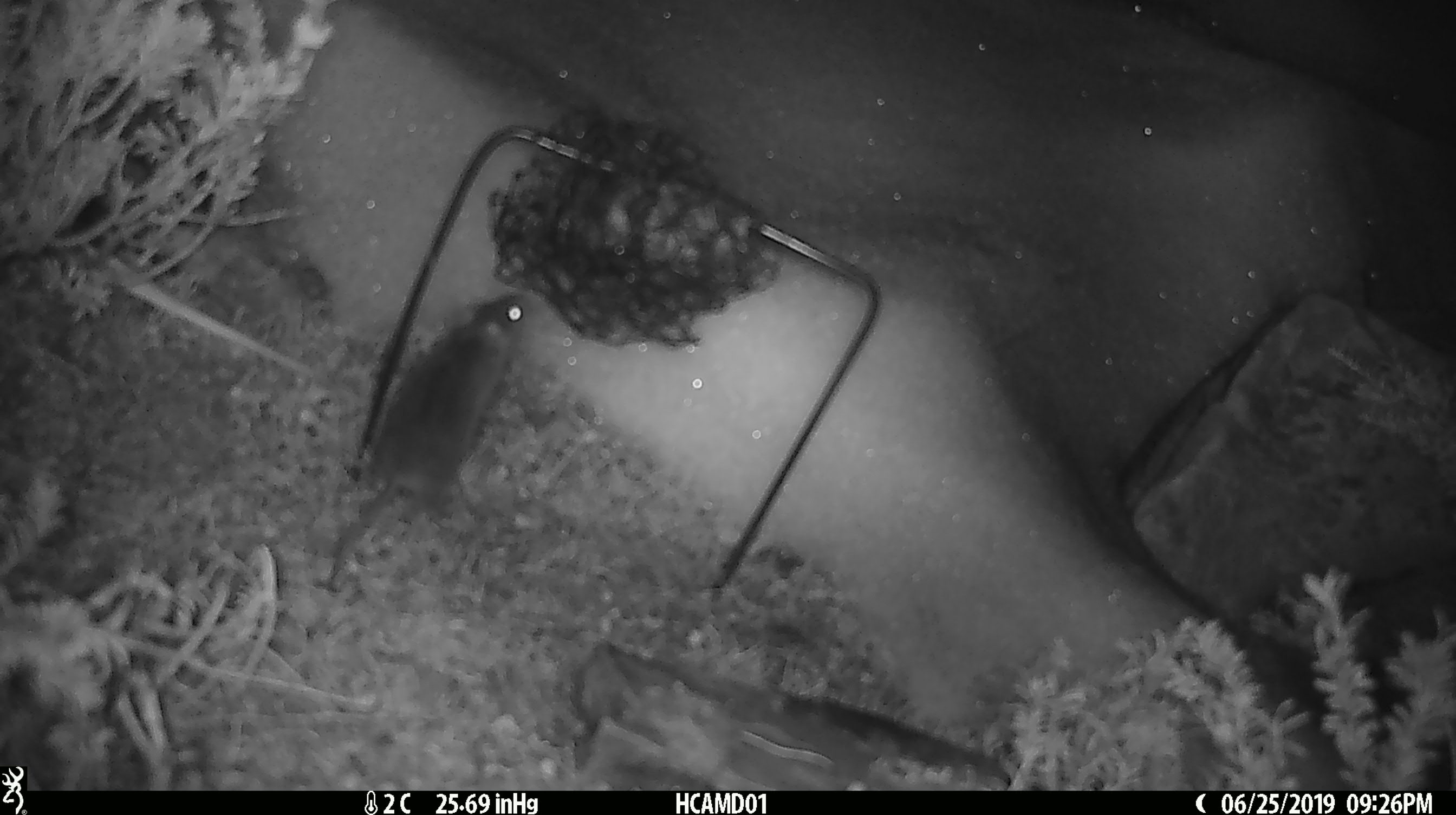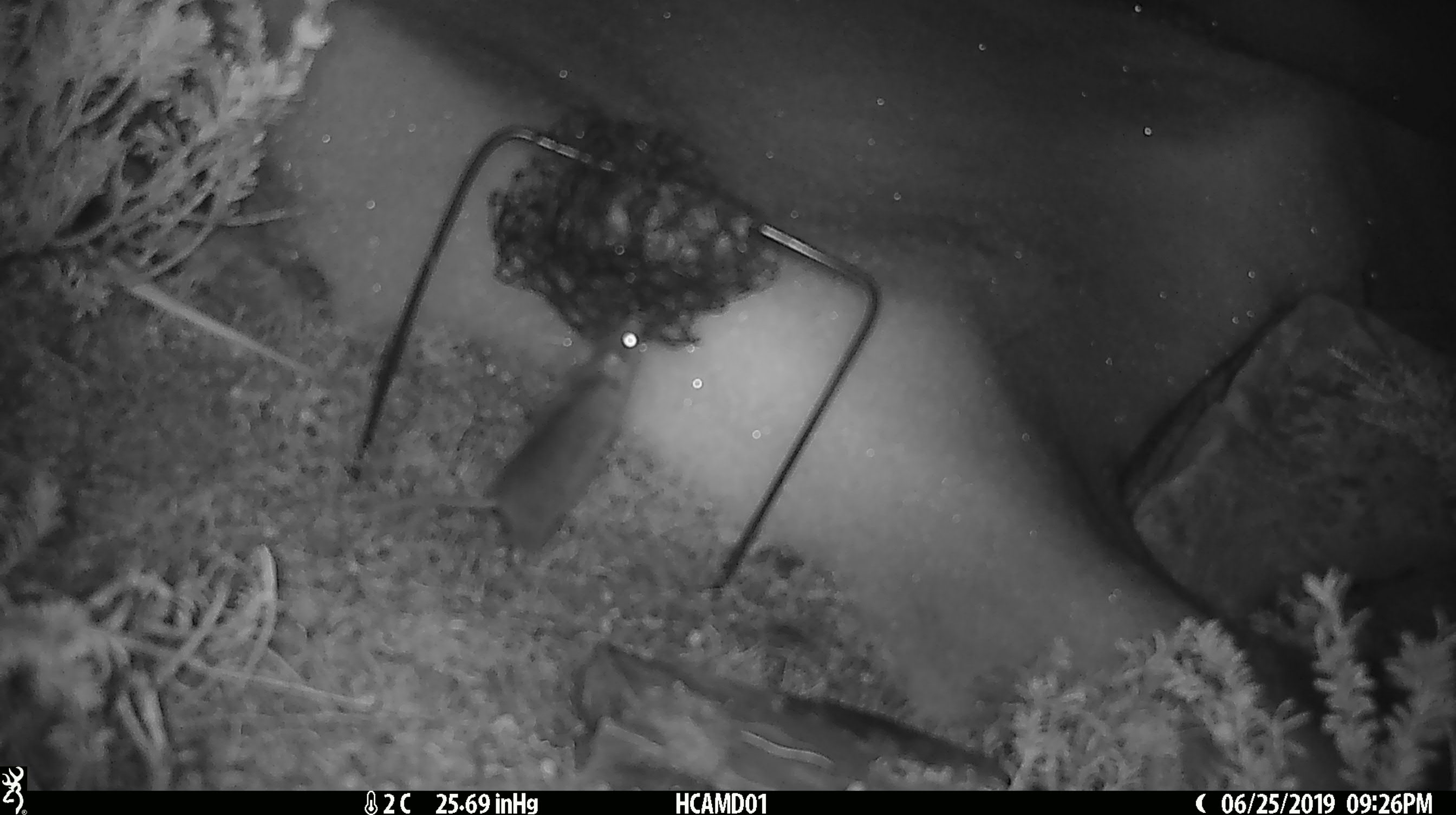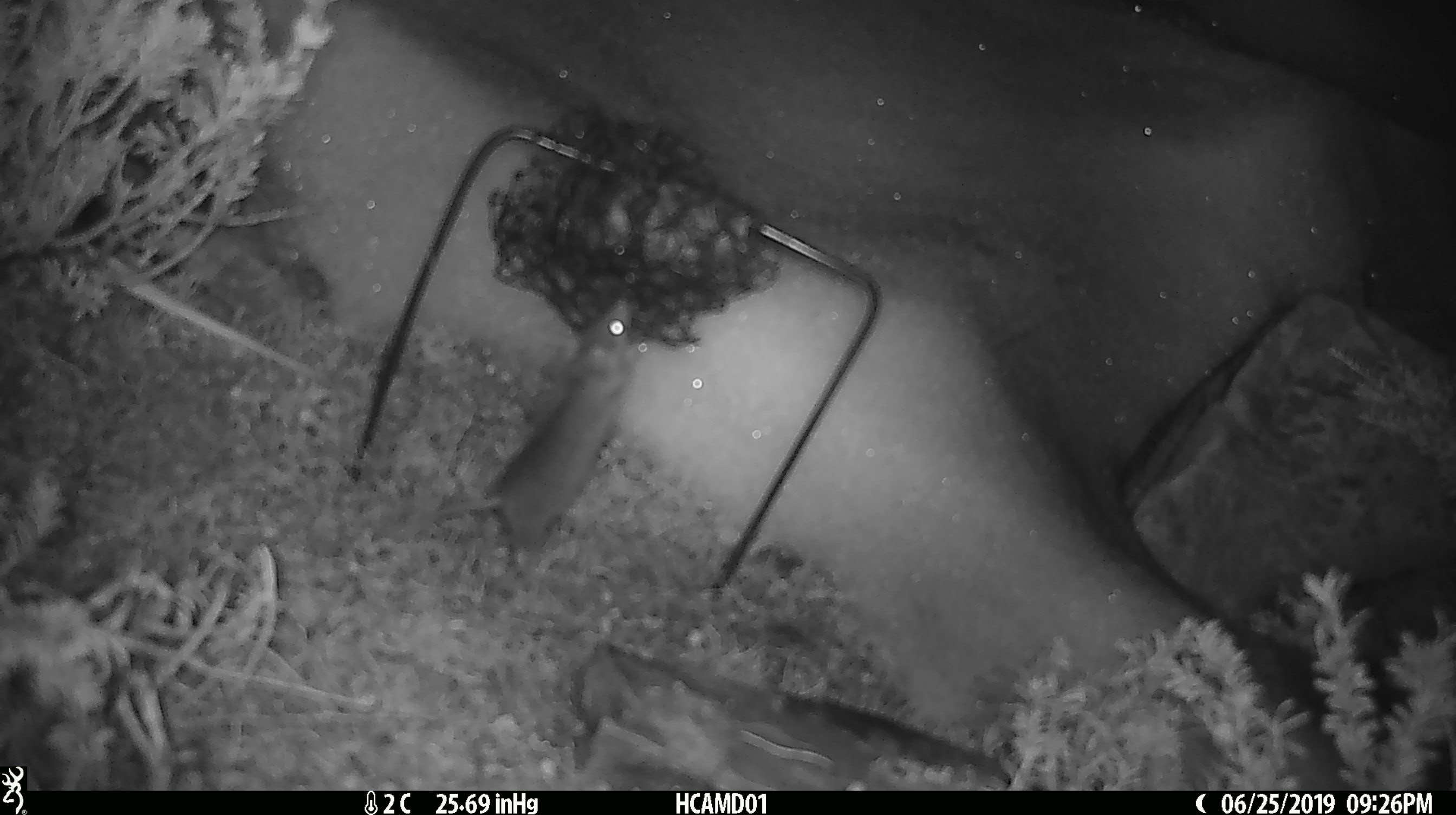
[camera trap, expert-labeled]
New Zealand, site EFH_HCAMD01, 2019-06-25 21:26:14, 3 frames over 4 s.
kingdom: Animalia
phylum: Chordata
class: Mammalia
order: Rodentia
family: Muridae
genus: Mus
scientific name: Mus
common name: mouse